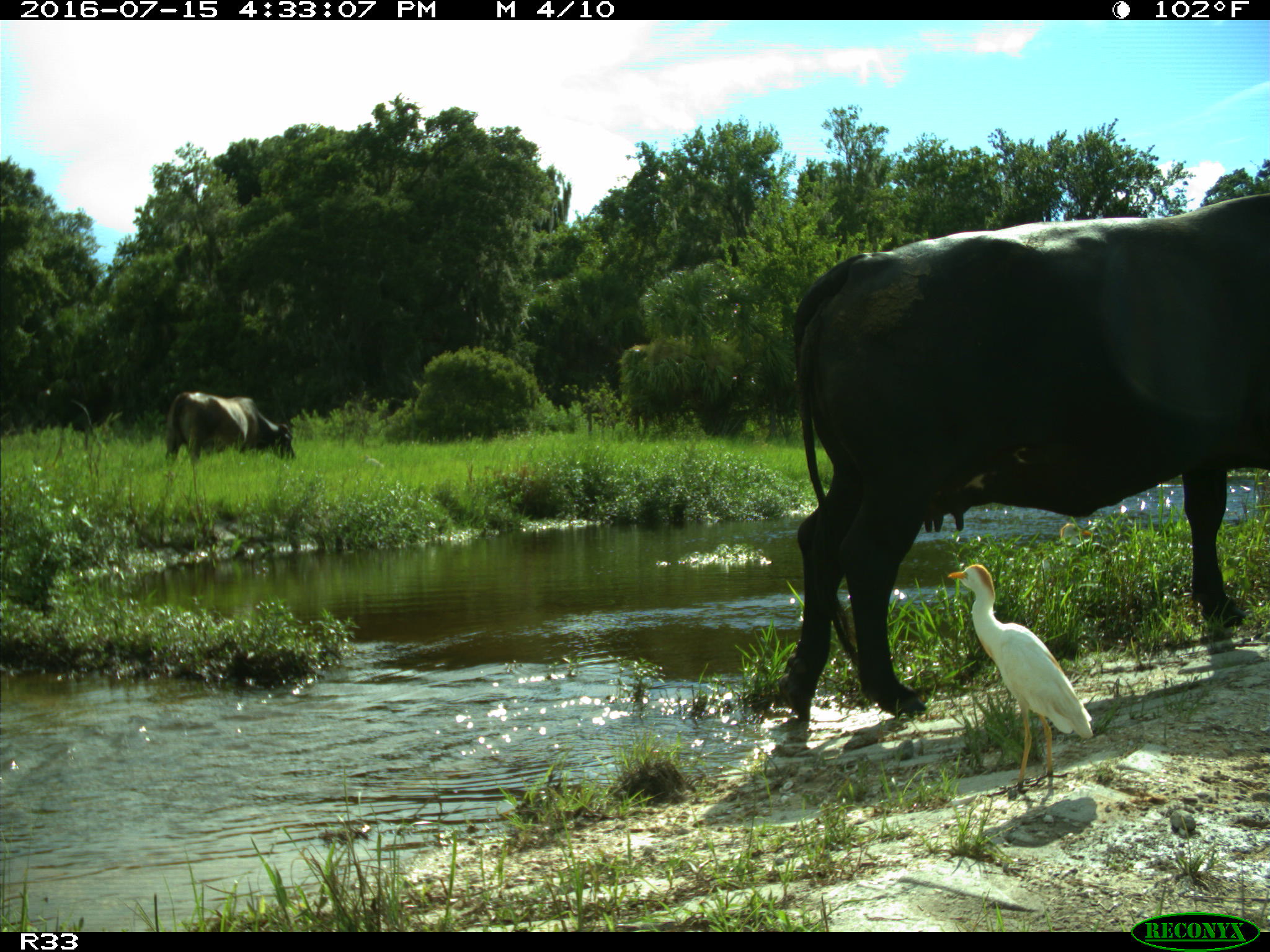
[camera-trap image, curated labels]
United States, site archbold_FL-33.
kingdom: Animalia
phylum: Chordata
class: Mammalia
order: Artiodactyla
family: Bovidae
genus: Bos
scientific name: Bos taurus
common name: domestic cow